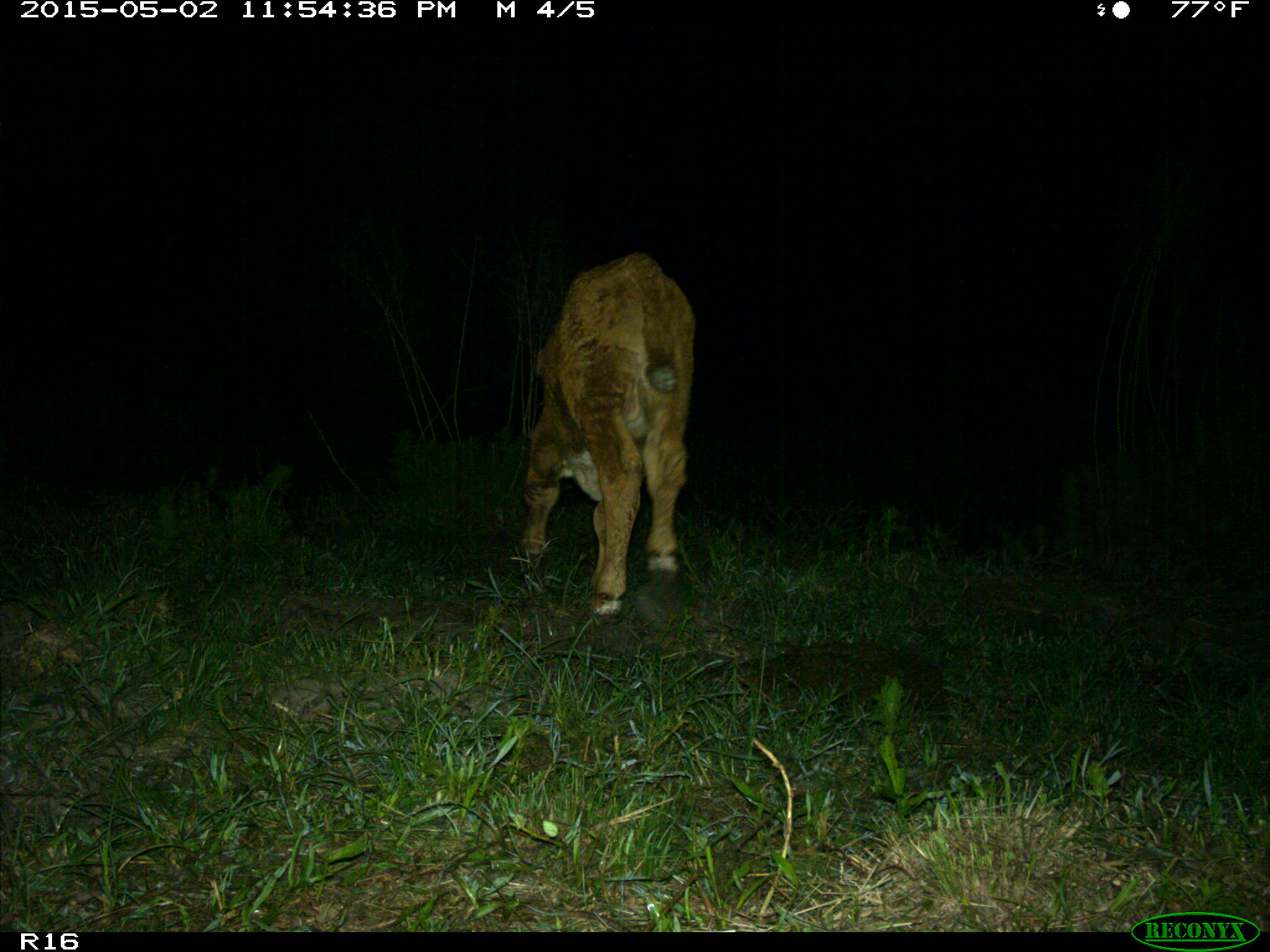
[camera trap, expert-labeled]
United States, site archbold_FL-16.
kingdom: Animalia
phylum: Chordata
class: Mammalia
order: Artiodactyla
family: Bovidae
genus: Bos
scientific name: Bos taurus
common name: domestic cow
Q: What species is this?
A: Bos taurus (domestic cow).